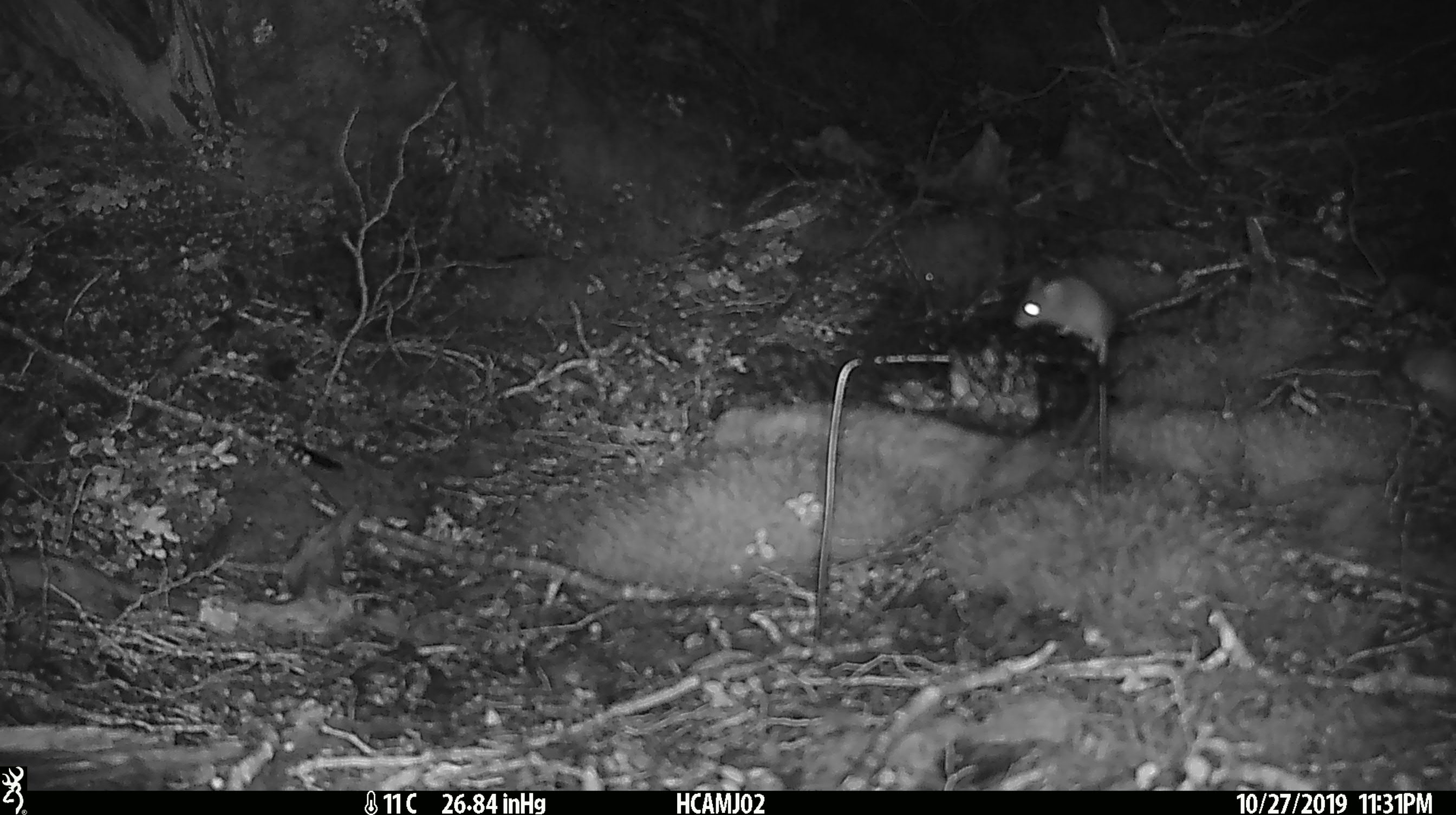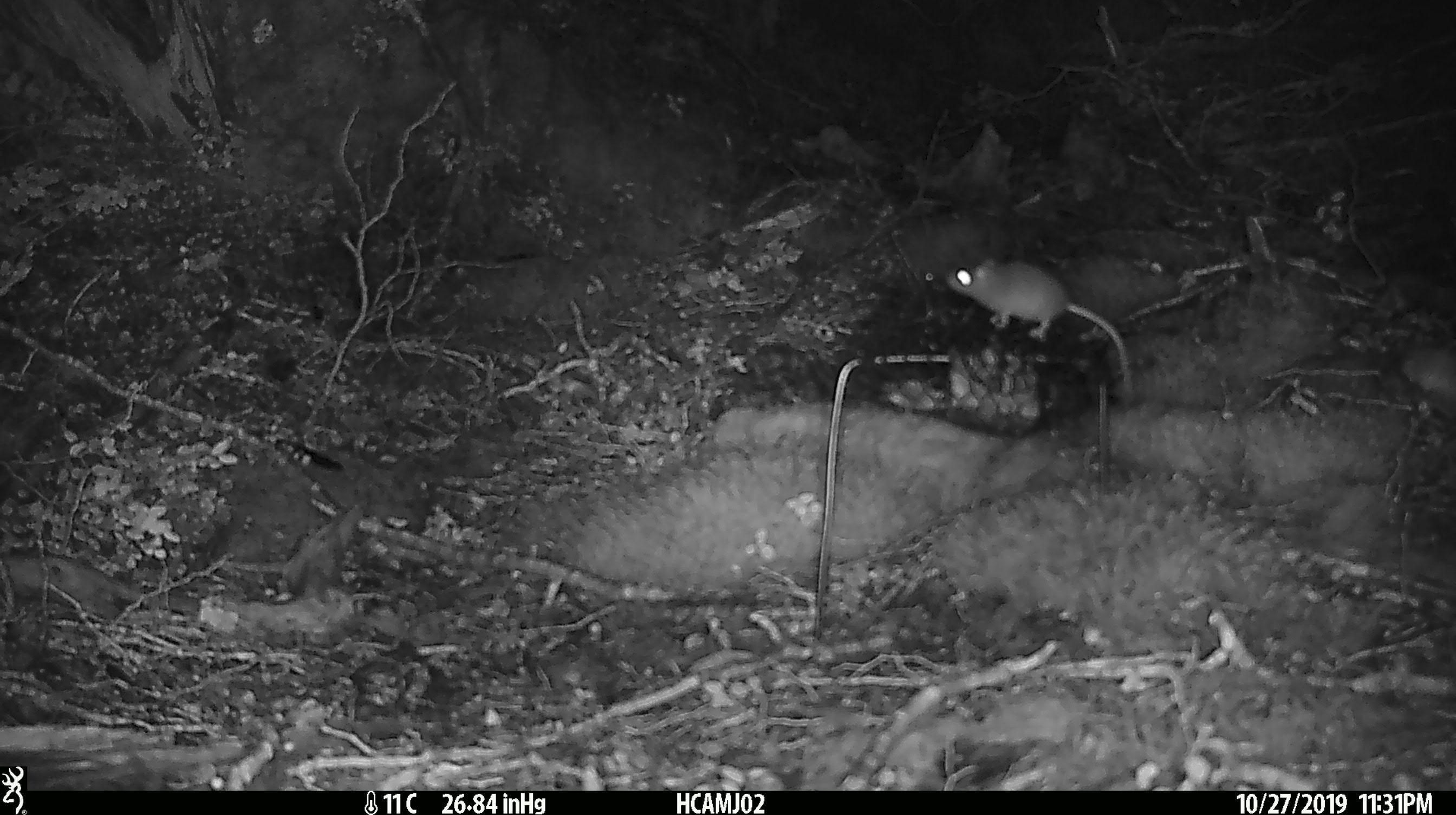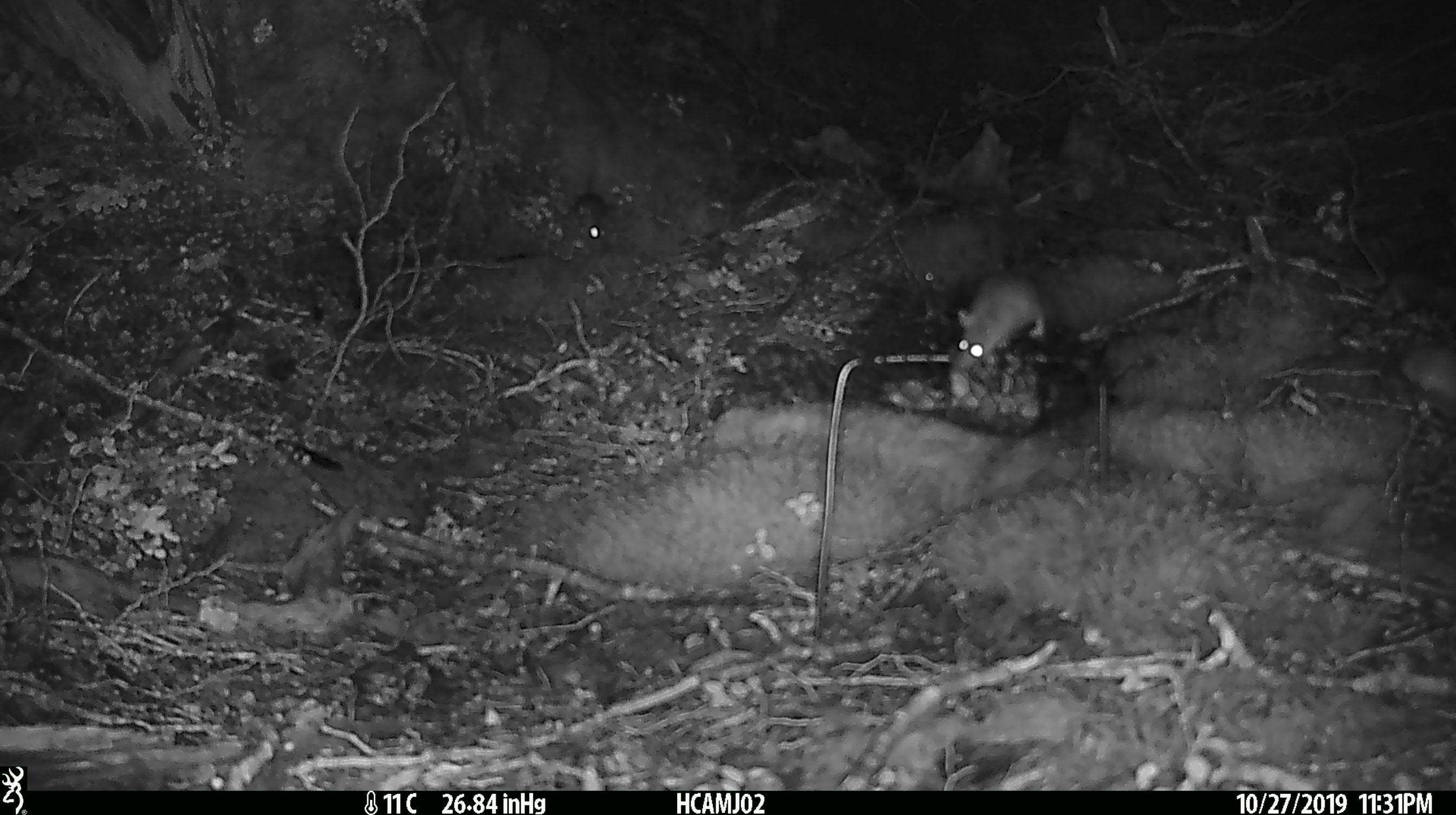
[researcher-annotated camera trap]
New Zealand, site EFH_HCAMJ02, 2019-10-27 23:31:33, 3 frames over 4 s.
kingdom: Animalia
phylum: Chordata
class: Mammalia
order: Rodentia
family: Muridae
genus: Mus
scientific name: Mus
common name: mouse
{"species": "mouse (Mus)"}